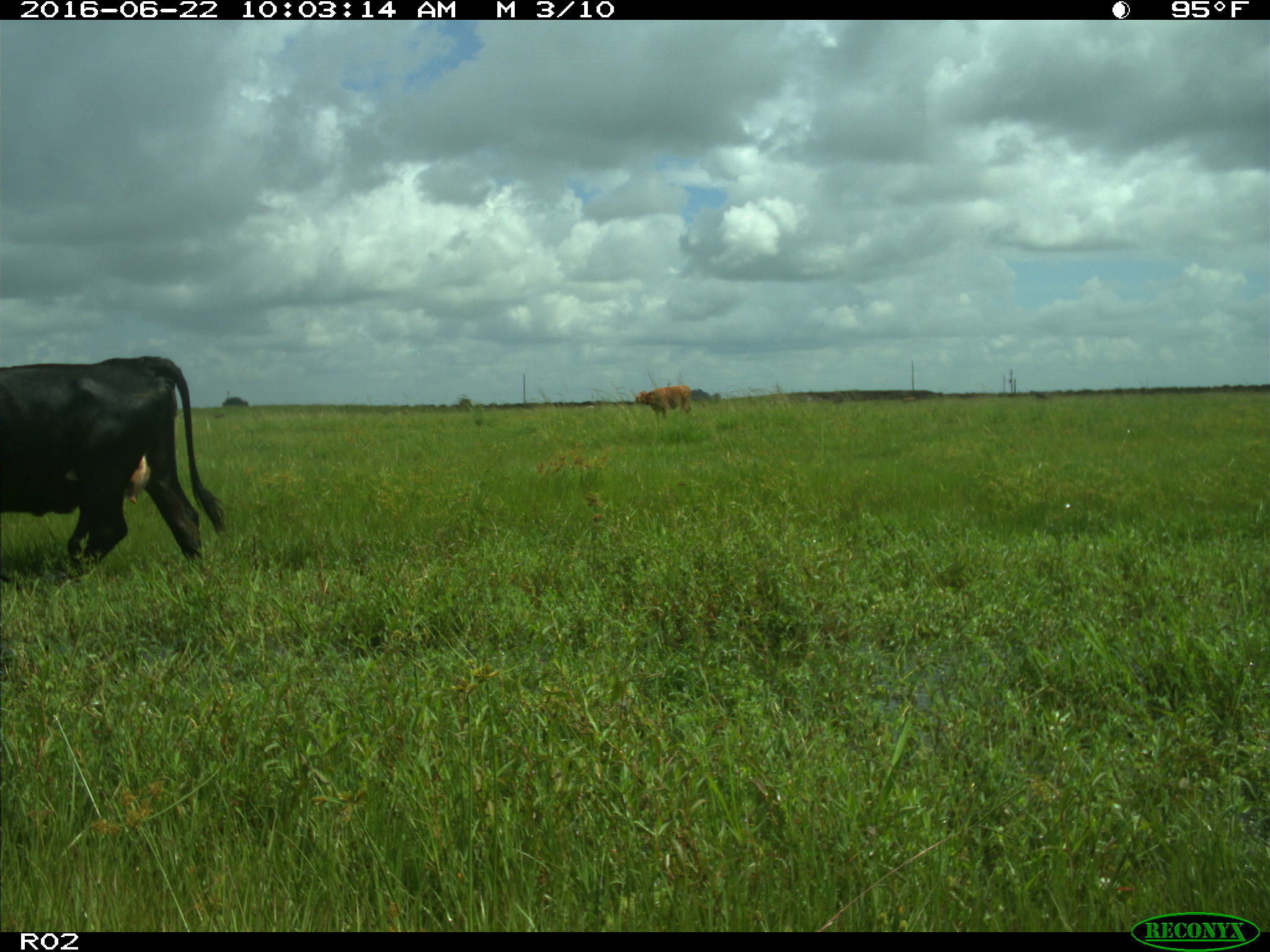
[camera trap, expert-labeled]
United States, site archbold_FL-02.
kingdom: Animalia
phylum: Chordata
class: Mammalia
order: Artiodactyla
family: Bovidae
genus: Bos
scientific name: Bos taurus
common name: domestic cow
Bos taurus (domestic cow).